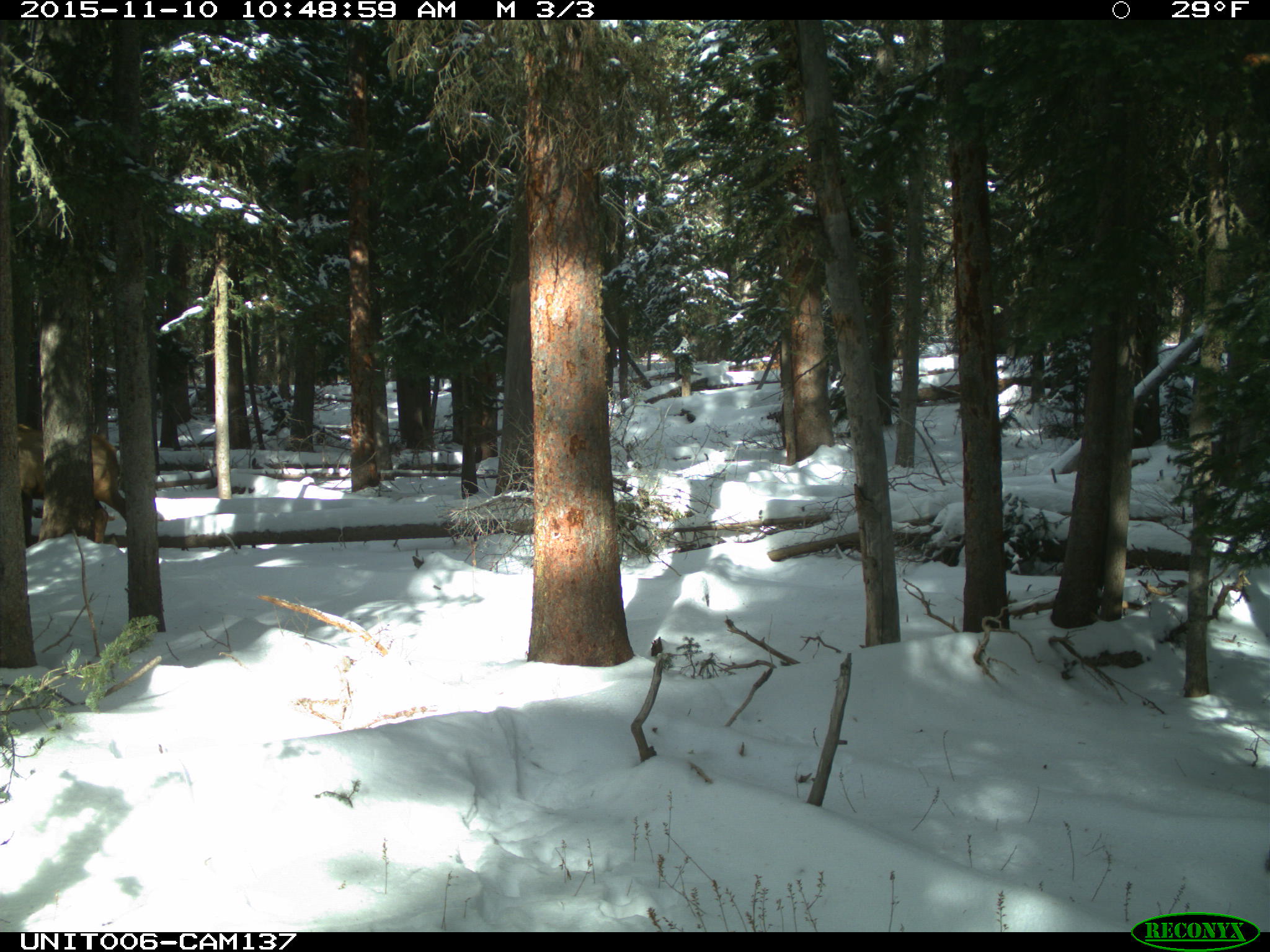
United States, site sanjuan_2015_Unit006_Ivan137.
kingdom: Animalia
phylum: Chordata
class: Mammalia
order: Artiodactyla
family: Cervidae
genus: Cervus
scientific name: Cervus elaphus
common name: red deer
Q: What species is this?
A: Cervus elaphus (red deer).